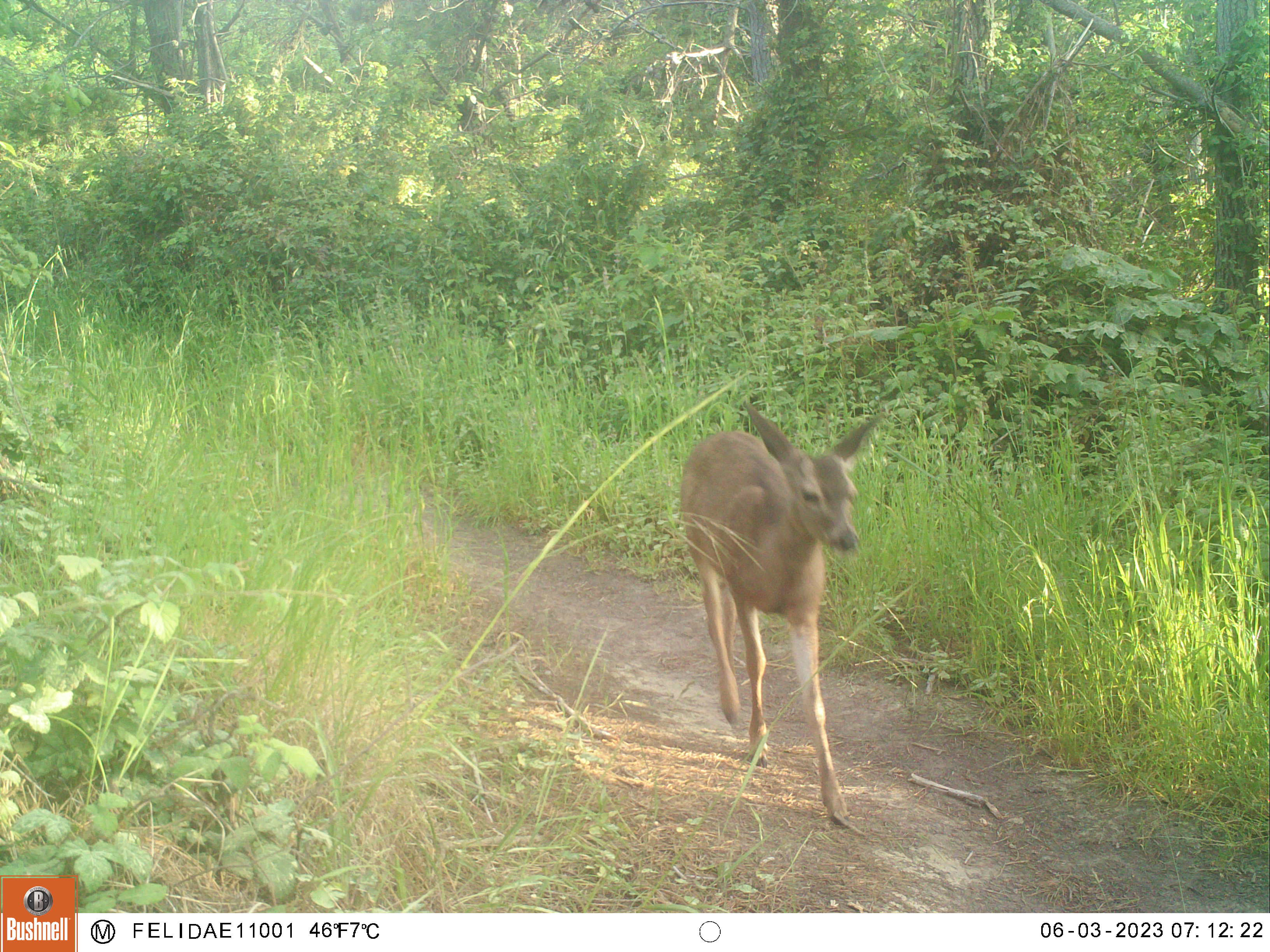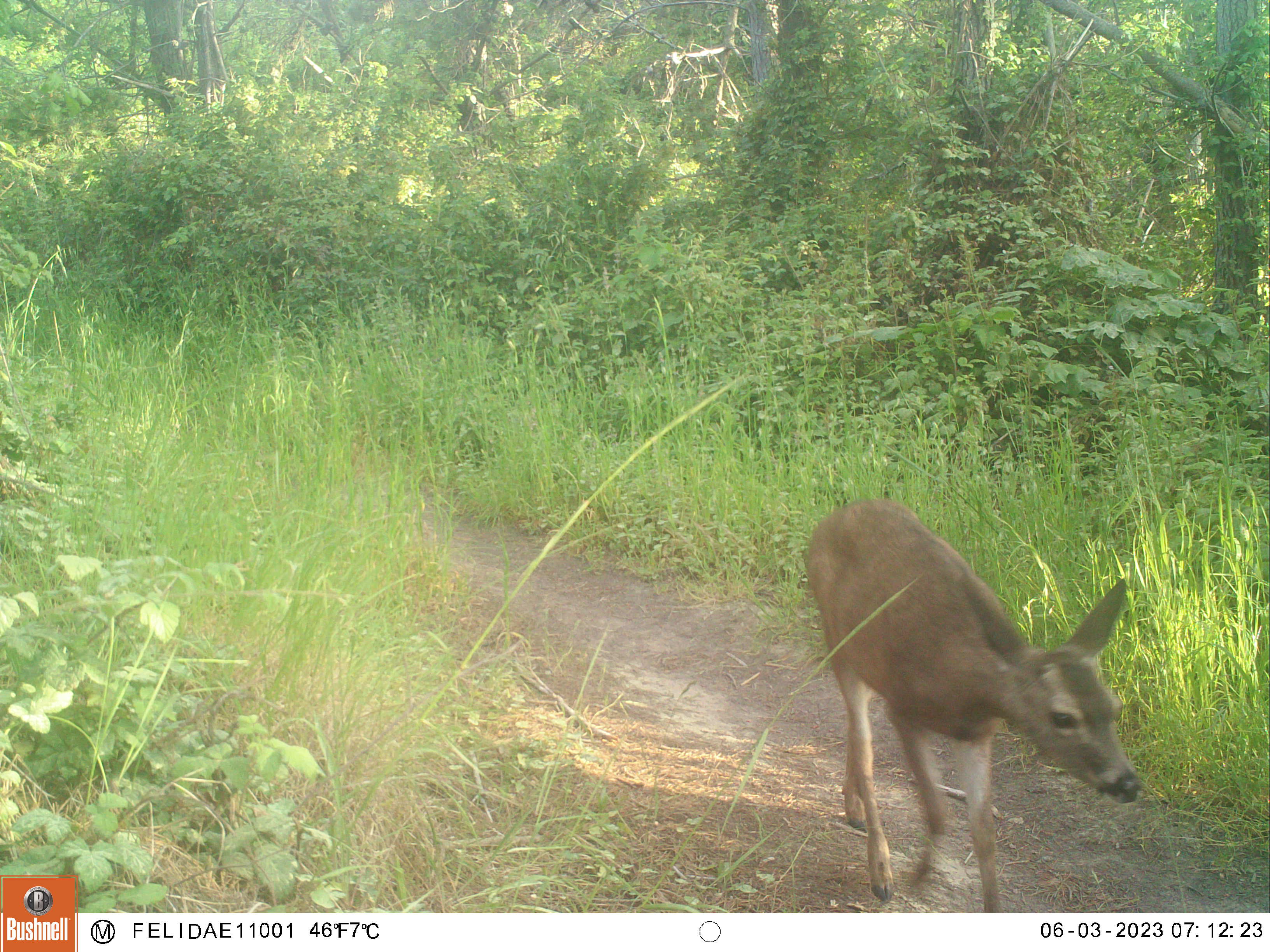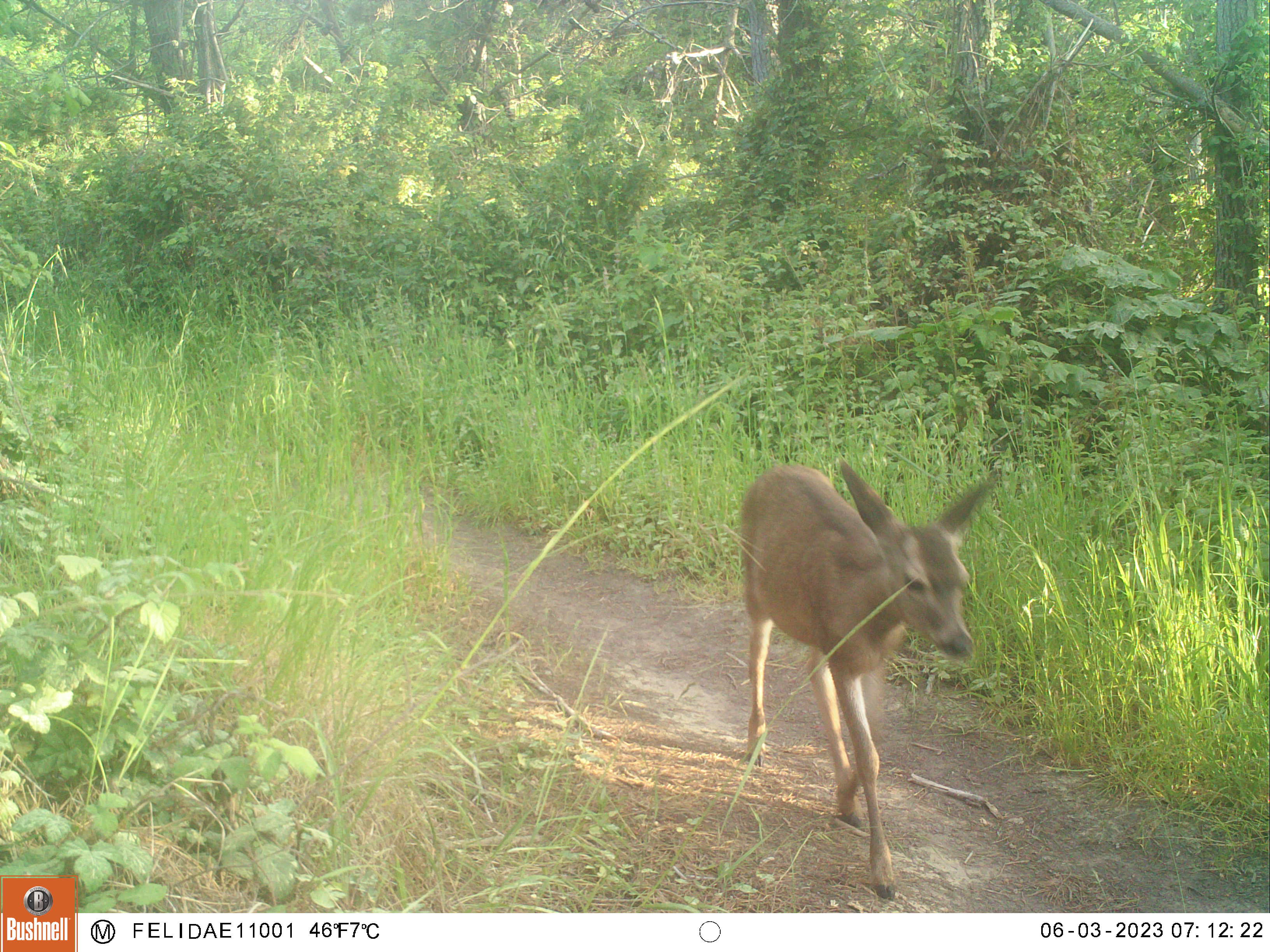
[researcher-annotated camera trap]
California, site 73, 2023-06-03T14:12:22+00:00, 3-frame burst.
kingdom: Animalia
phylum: Chordata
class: Mammalia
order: Artiodactyla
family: Cervidae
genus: Odocoileus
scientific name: Odocoileus hemionus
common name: mule deer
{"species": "mule deer (Odocoileus hemionus)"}